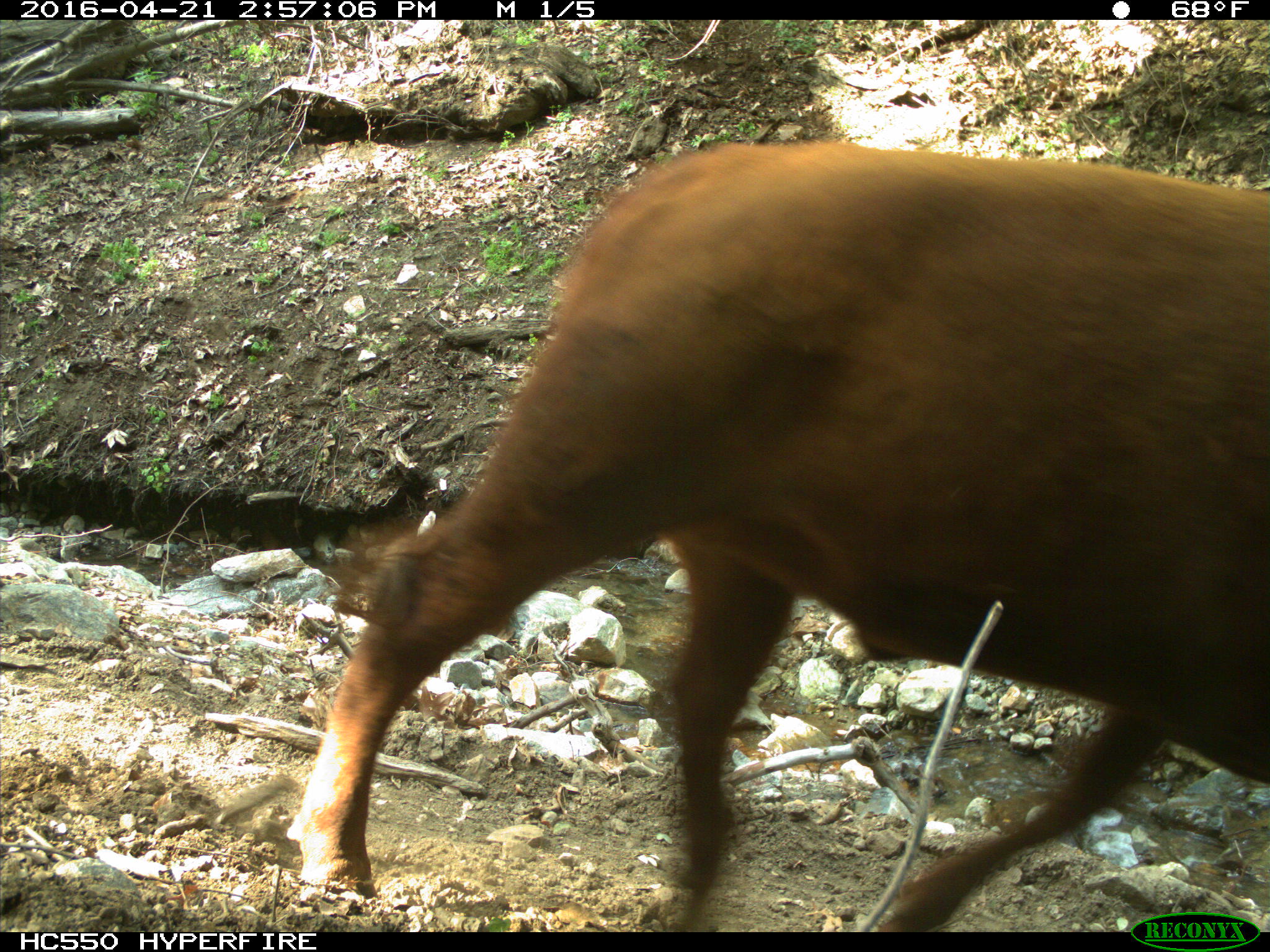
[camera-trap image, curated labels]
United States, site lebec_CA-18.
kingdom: Animalia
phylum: Chordata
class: Mammalia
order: Artiodactyla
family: Bovidae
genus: Bos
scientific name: Bos taurus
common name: domestic cow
Bos taurus (domestic cow).